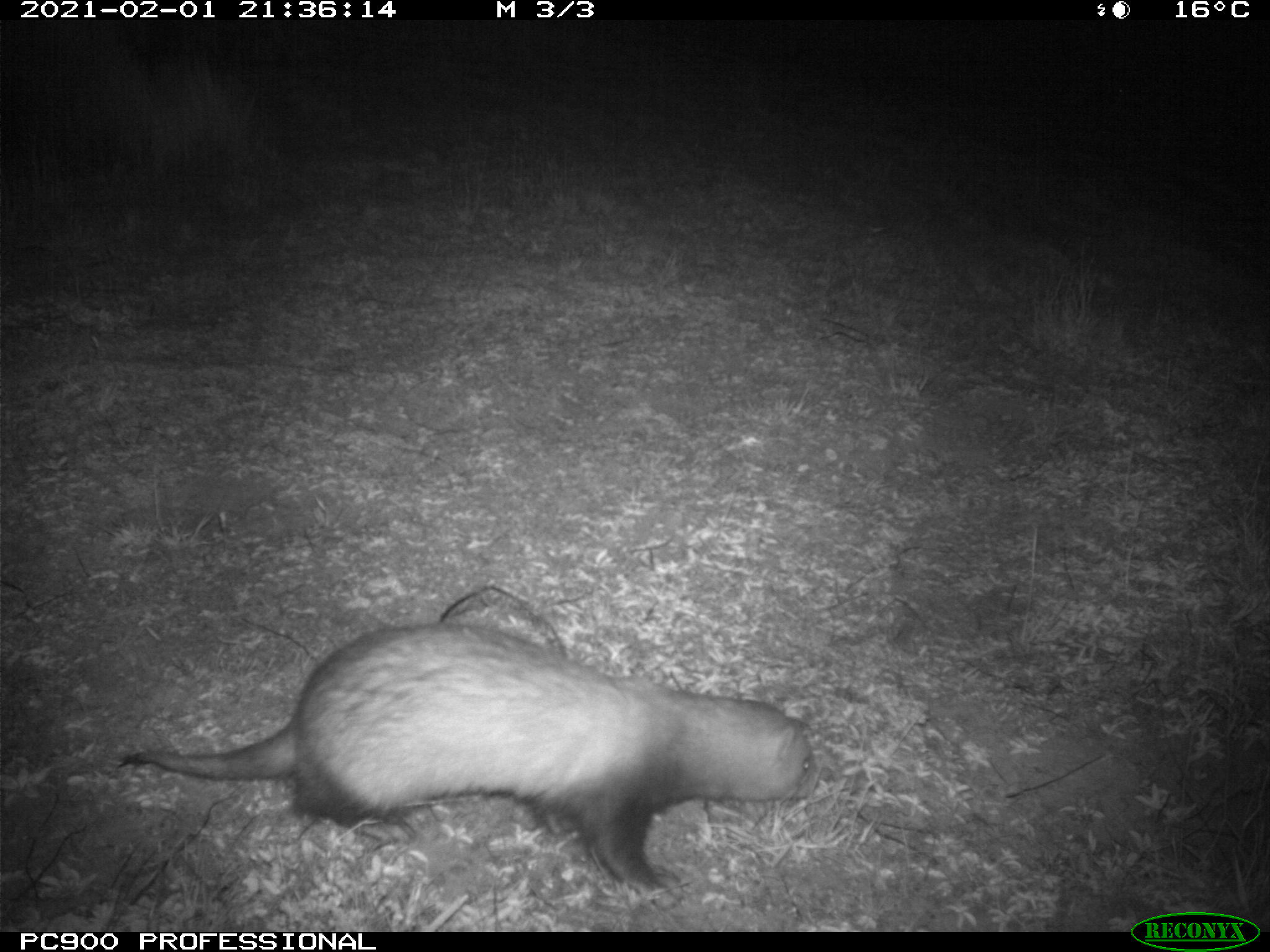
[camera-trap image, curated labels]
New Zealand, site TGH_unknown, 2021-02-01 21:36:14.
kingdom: Animalia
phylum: Chordata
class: Mammalia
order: Carnivora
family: Mustelidae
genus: Mustela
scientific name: Mustela furo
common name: ferret